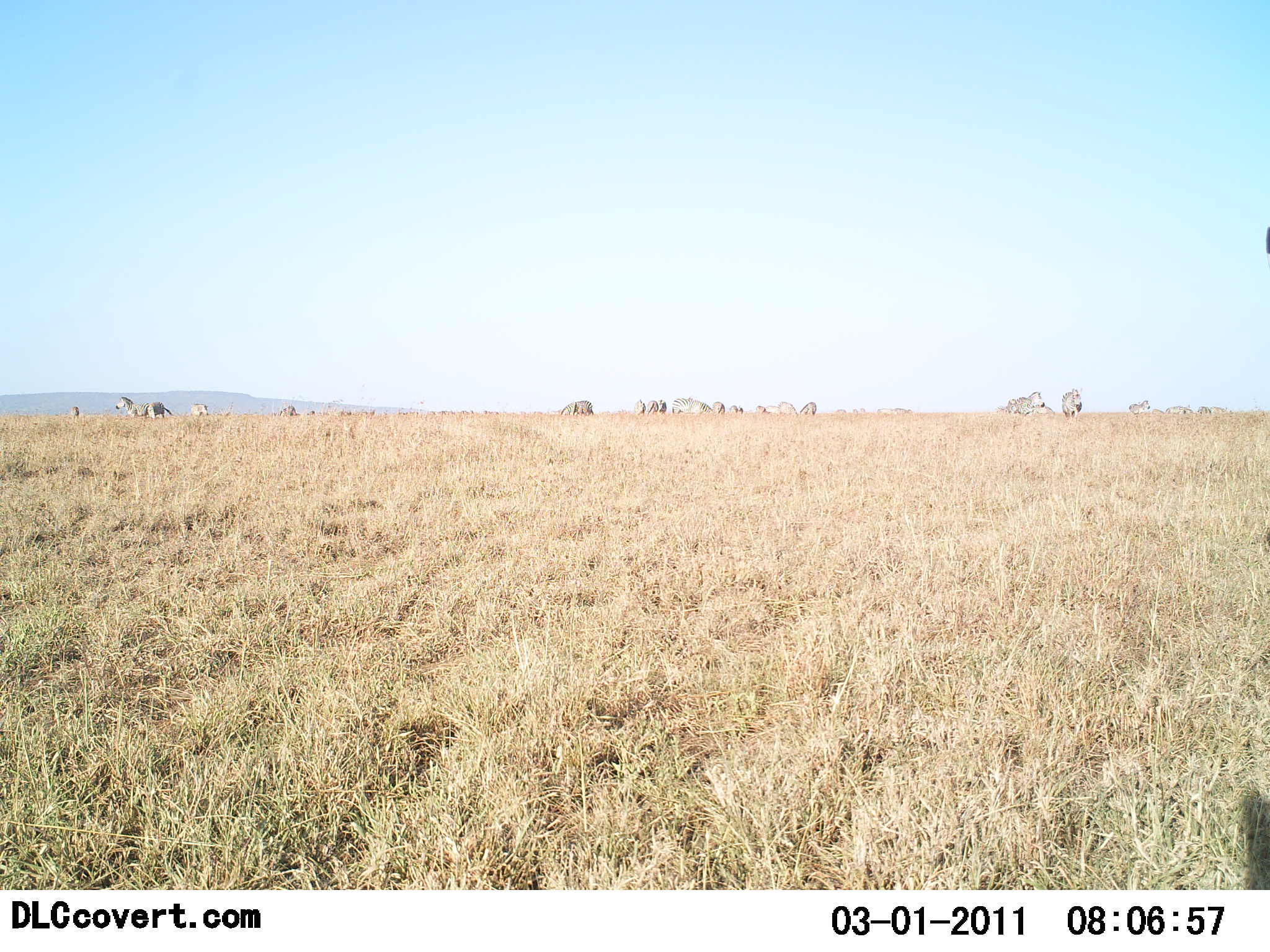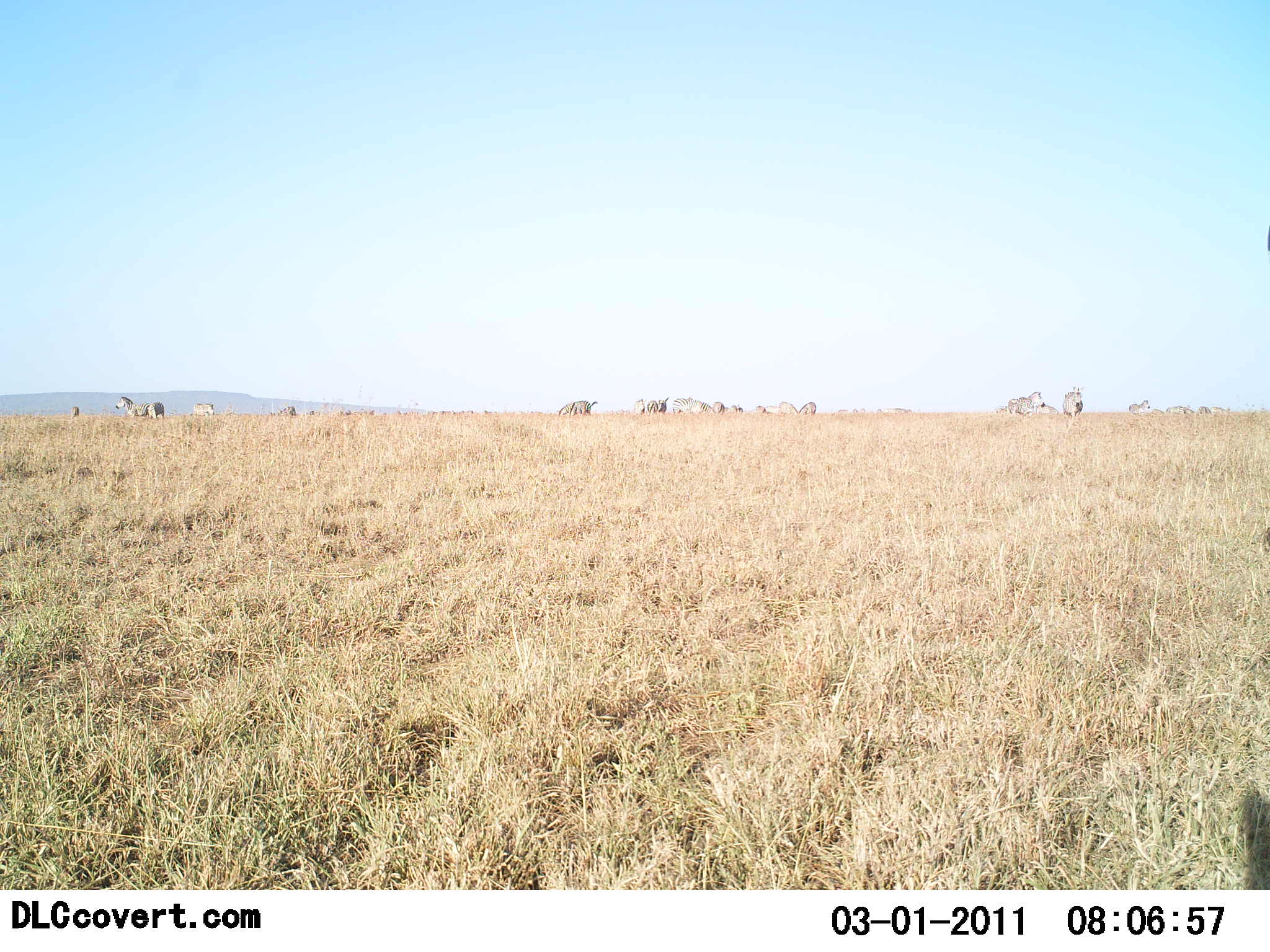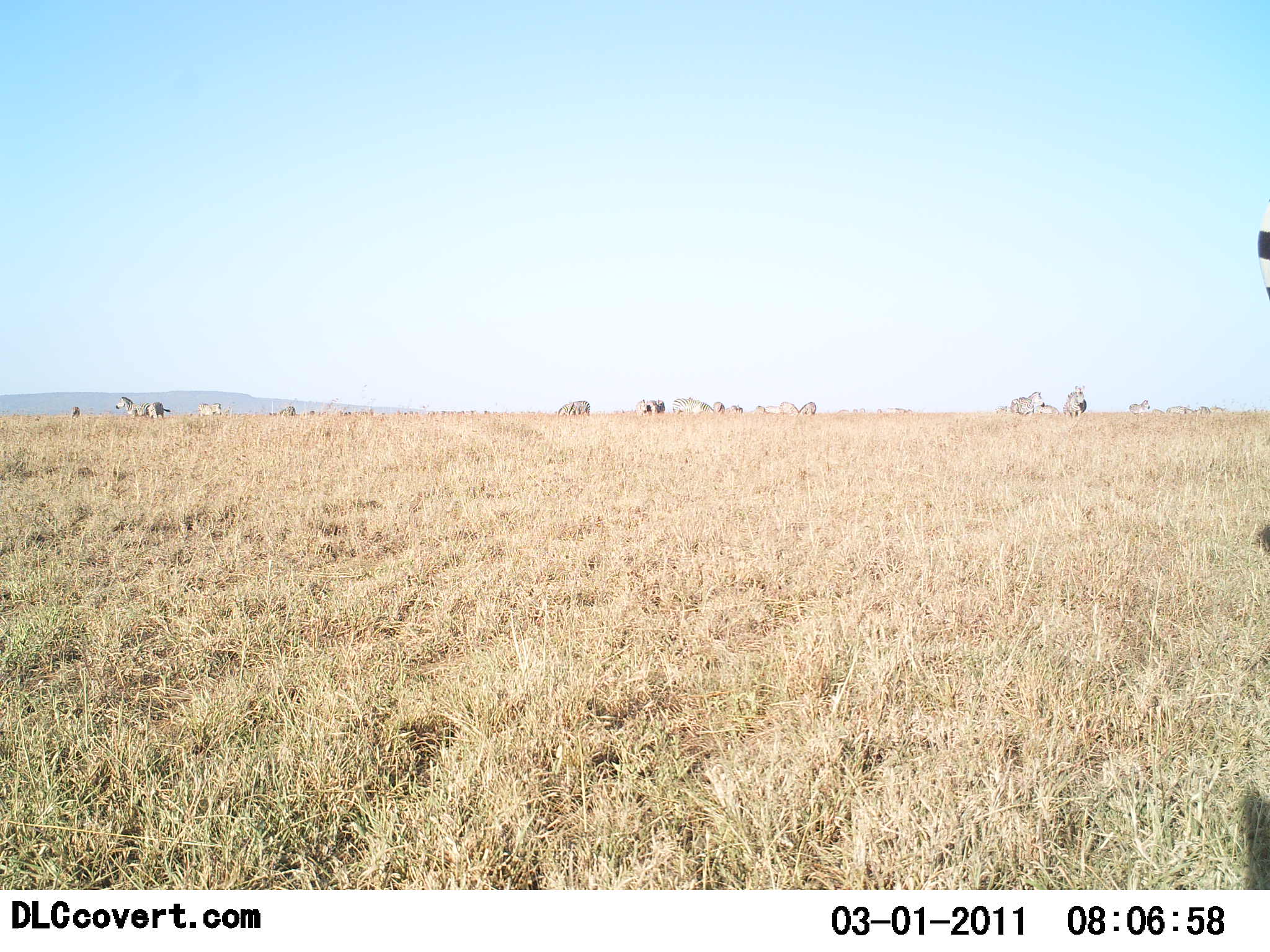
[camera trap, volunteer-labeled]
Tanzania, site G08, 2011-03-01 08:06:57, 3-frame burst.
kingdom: Animalia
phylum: Chordata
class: Mammalia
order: Perissodactyla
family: Equidae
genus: Equus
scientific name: Equus quagga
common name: plains zebra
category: zebra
Zebra (plains zebra) (Equus quagga), count 11-50. Behavior (volunteer vote fractions): standing 73%, resting 9%, moving 45%, interacting 18%. Young present (vote fraction): 0%. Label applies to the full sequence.